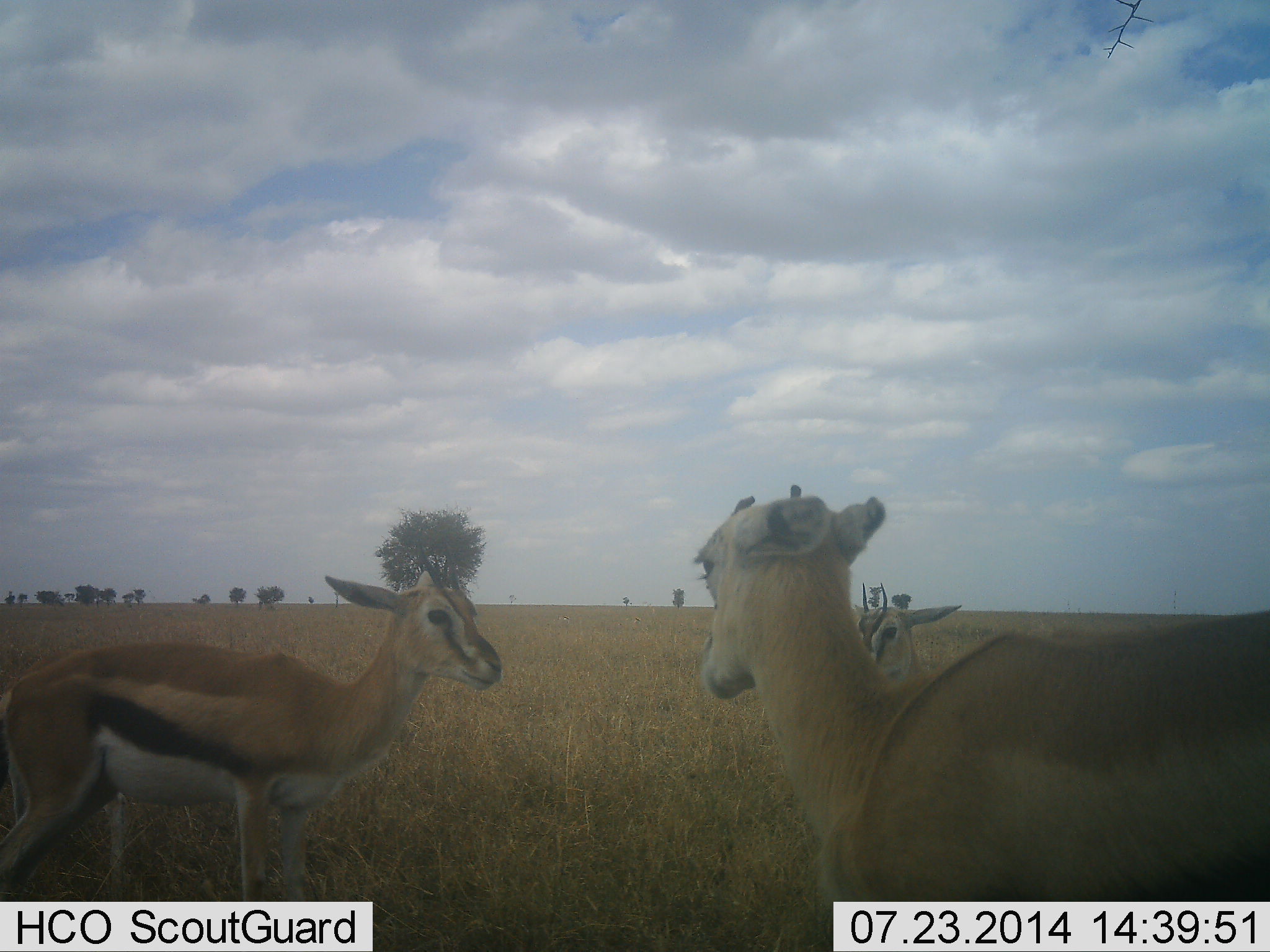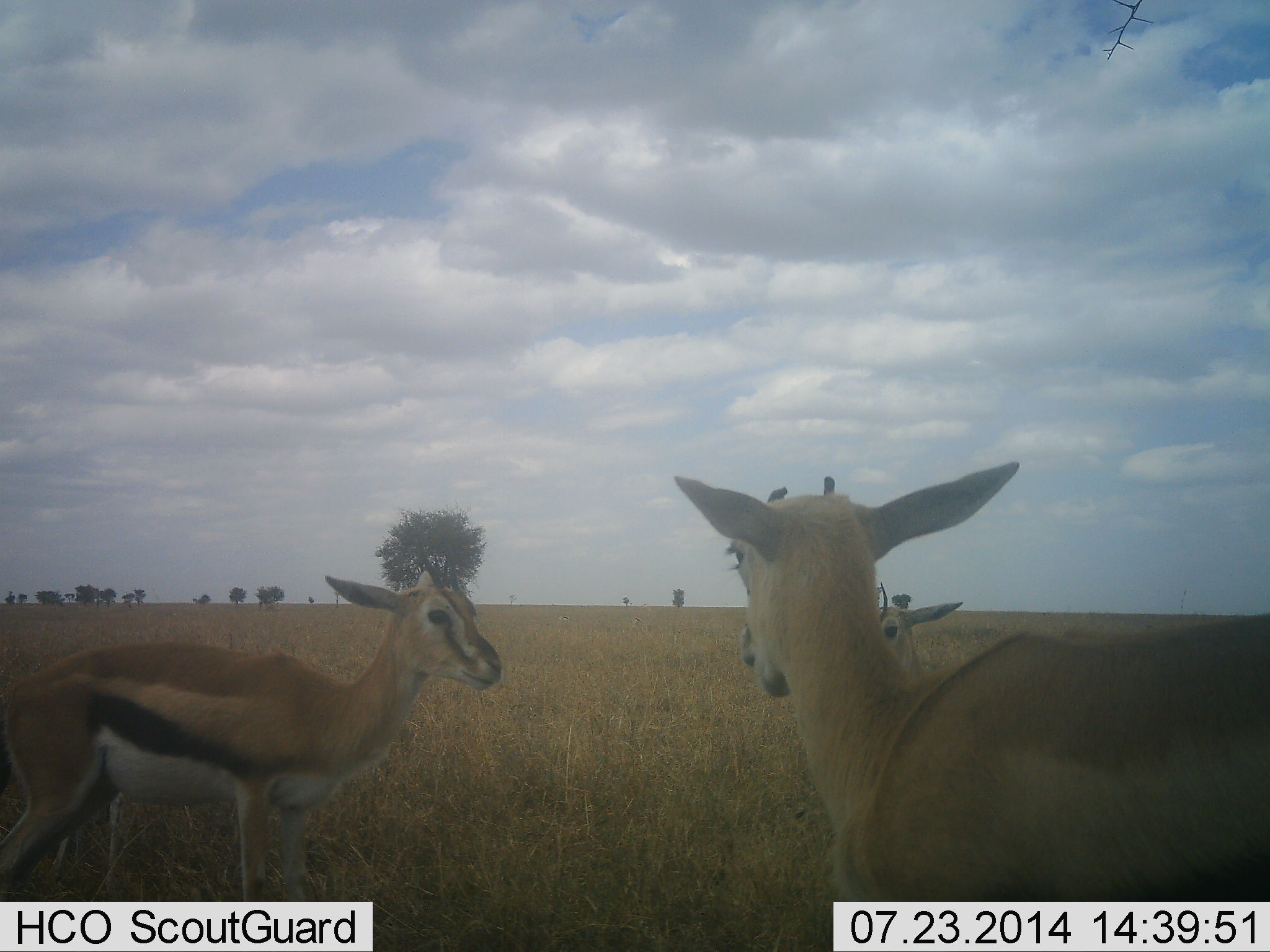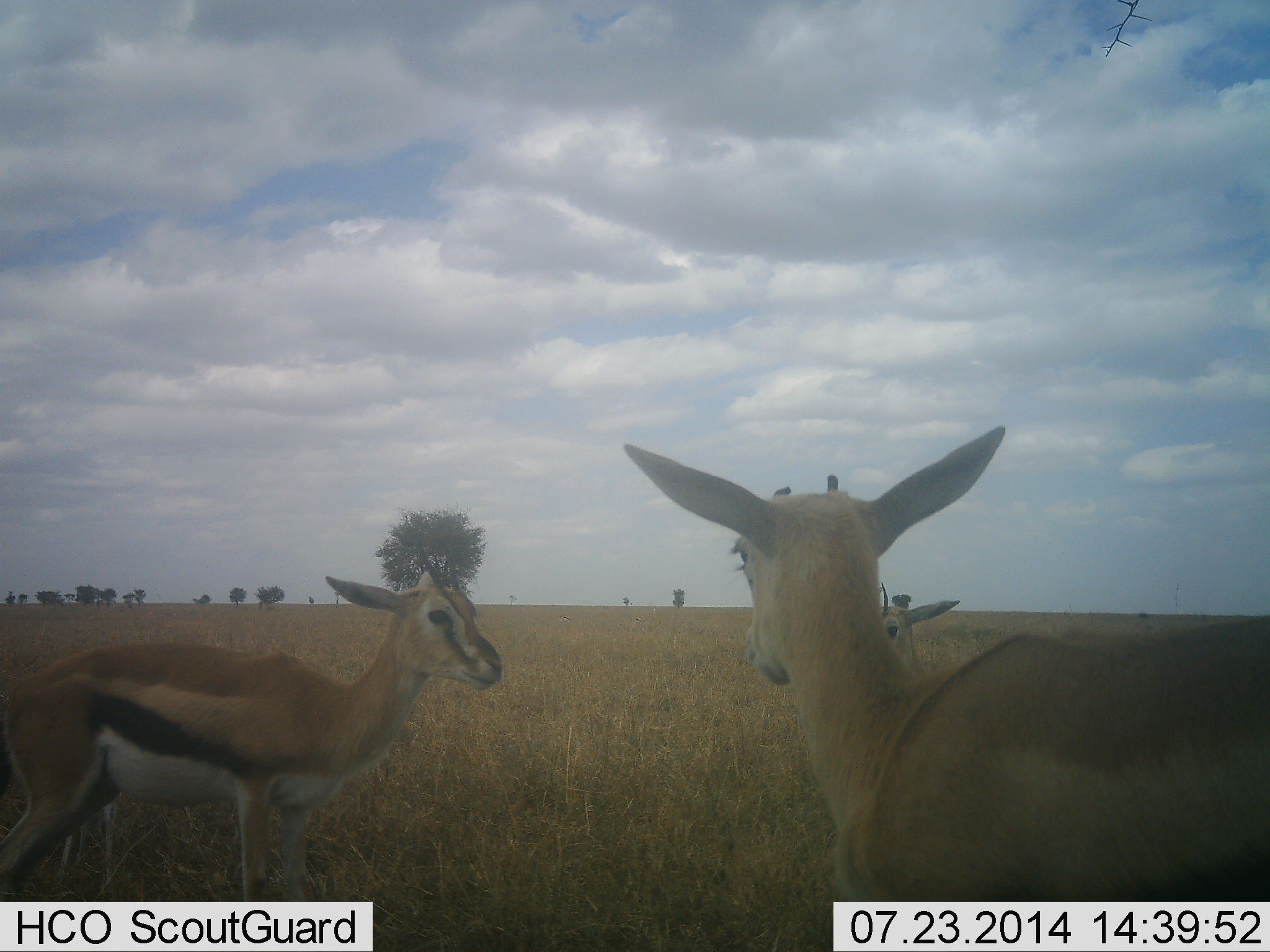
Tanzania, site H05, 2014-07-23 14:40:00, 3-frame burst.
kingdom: Animalia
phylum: Chordata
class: Mammalia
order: Artiodactyla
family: Bovidae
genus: Eudorcas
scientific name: Eudorcas thomsonii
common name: thomson's gazelle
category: gazellethomsons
Gazellethomsons (thomson's gazelle) (Eudorcas thomsonii), count 3. Behavior (volunteer vote fractions): standing 82%, resting 0%, moving 0%, interacting 27%. Young present (vote fraction): 18%. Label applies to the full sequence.